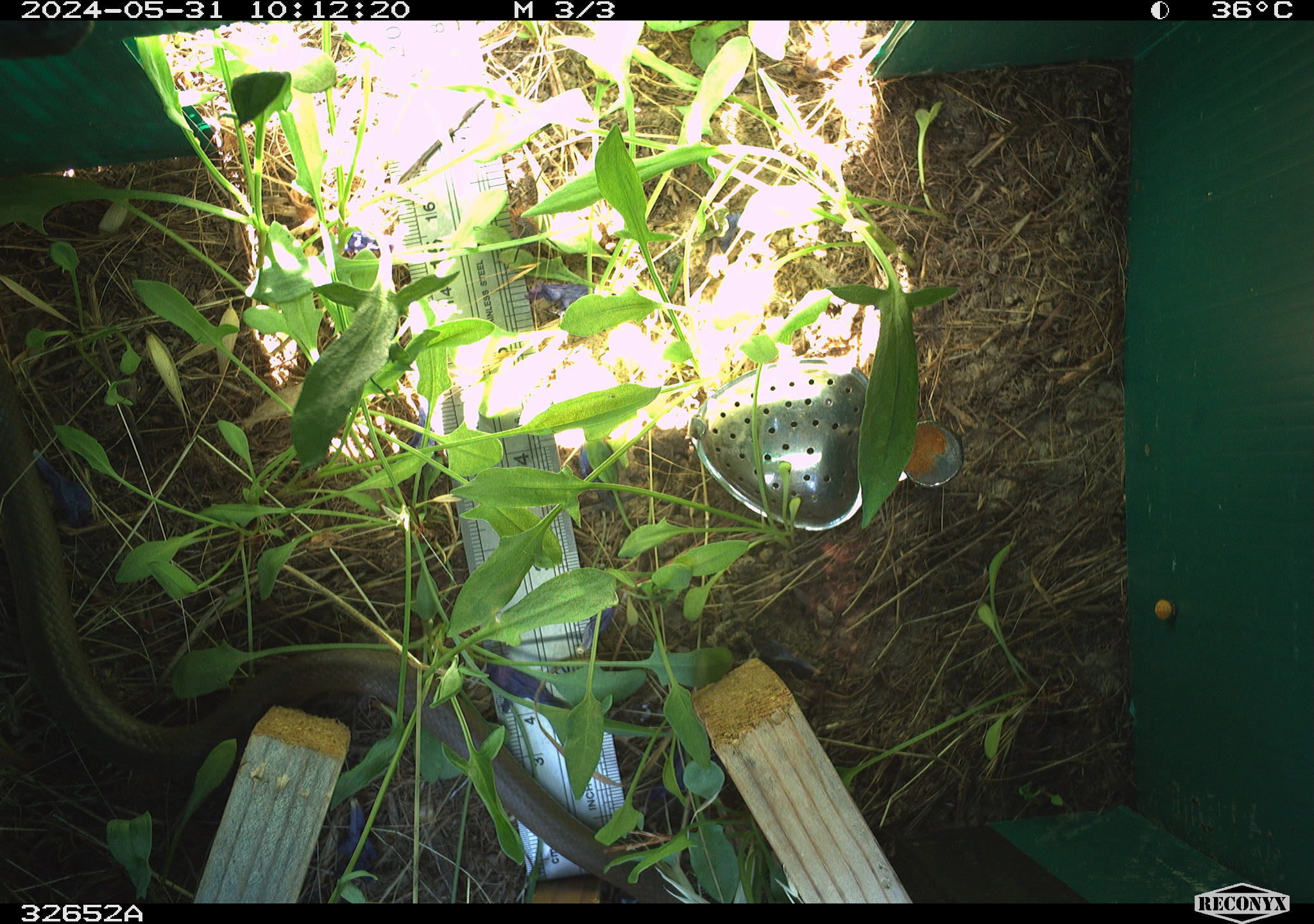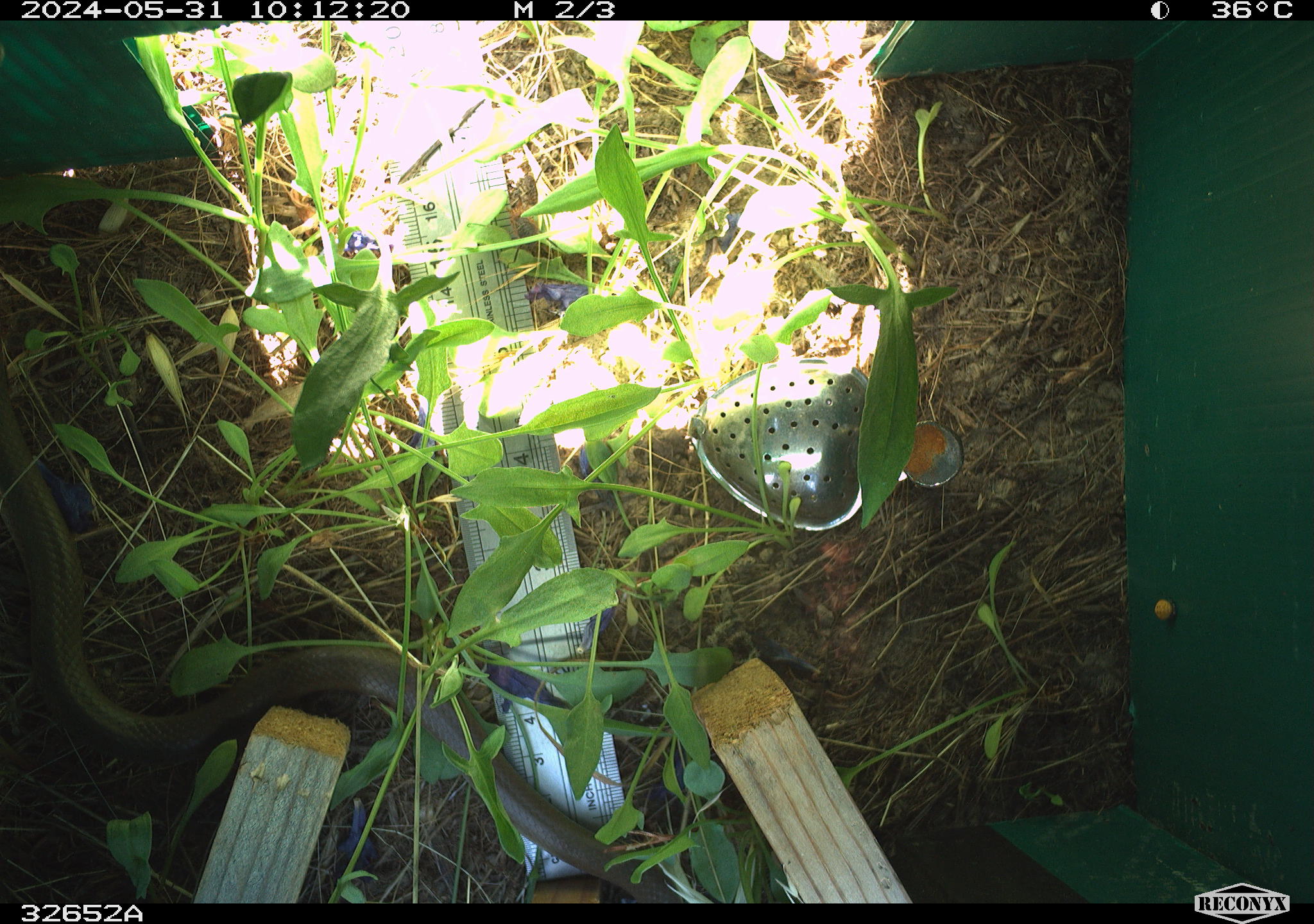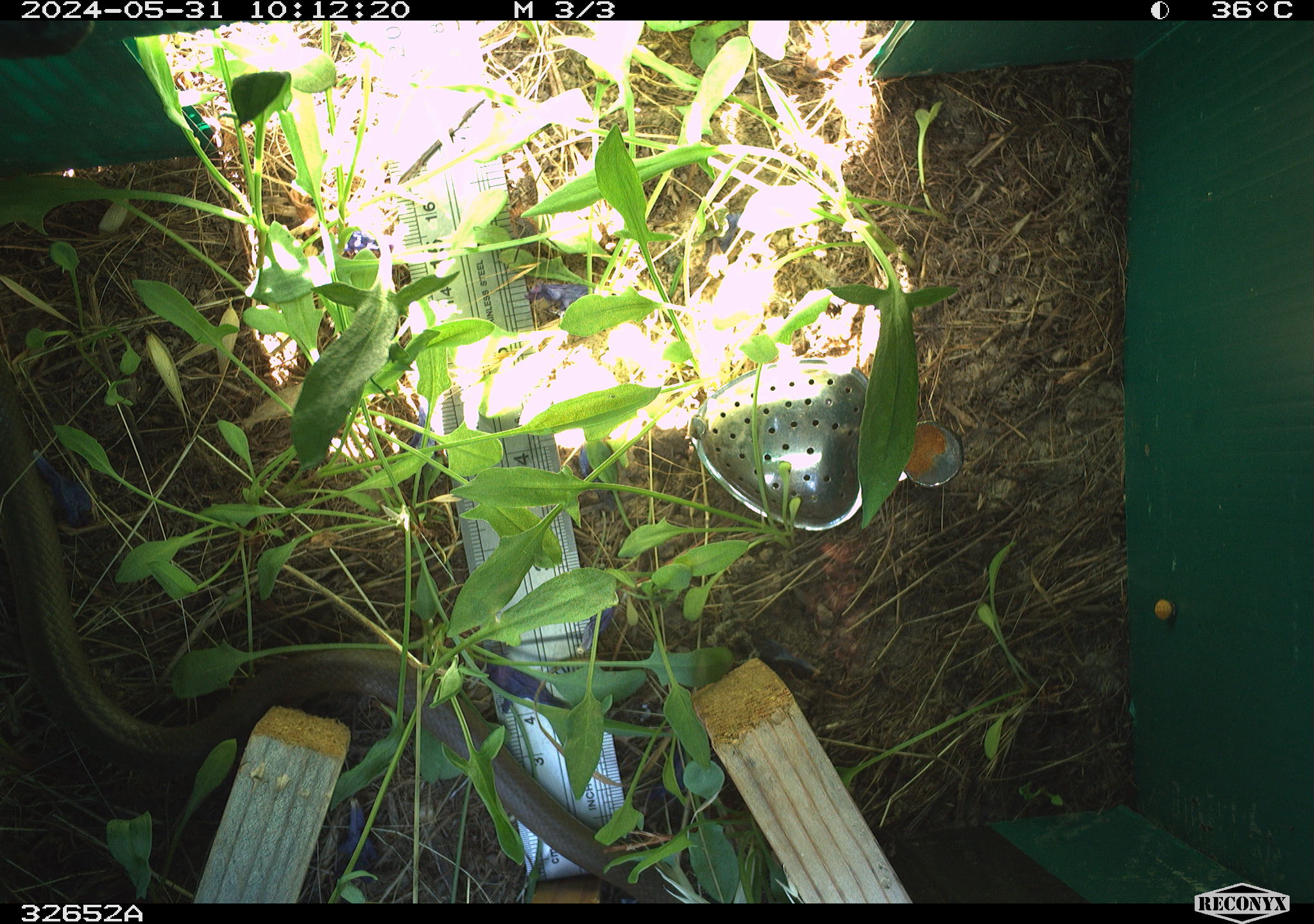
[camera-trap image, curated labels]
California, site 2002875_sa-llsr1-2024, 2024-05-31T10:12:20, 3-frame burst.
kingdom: Animalia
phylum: Chordata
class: Reptilia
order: Squamata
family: Colubridae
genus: Coluber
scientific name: Coluber constrictor mormon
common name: western yellow-bellied racer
Western yellow-bellied racer (Coluber constrictor mormon).